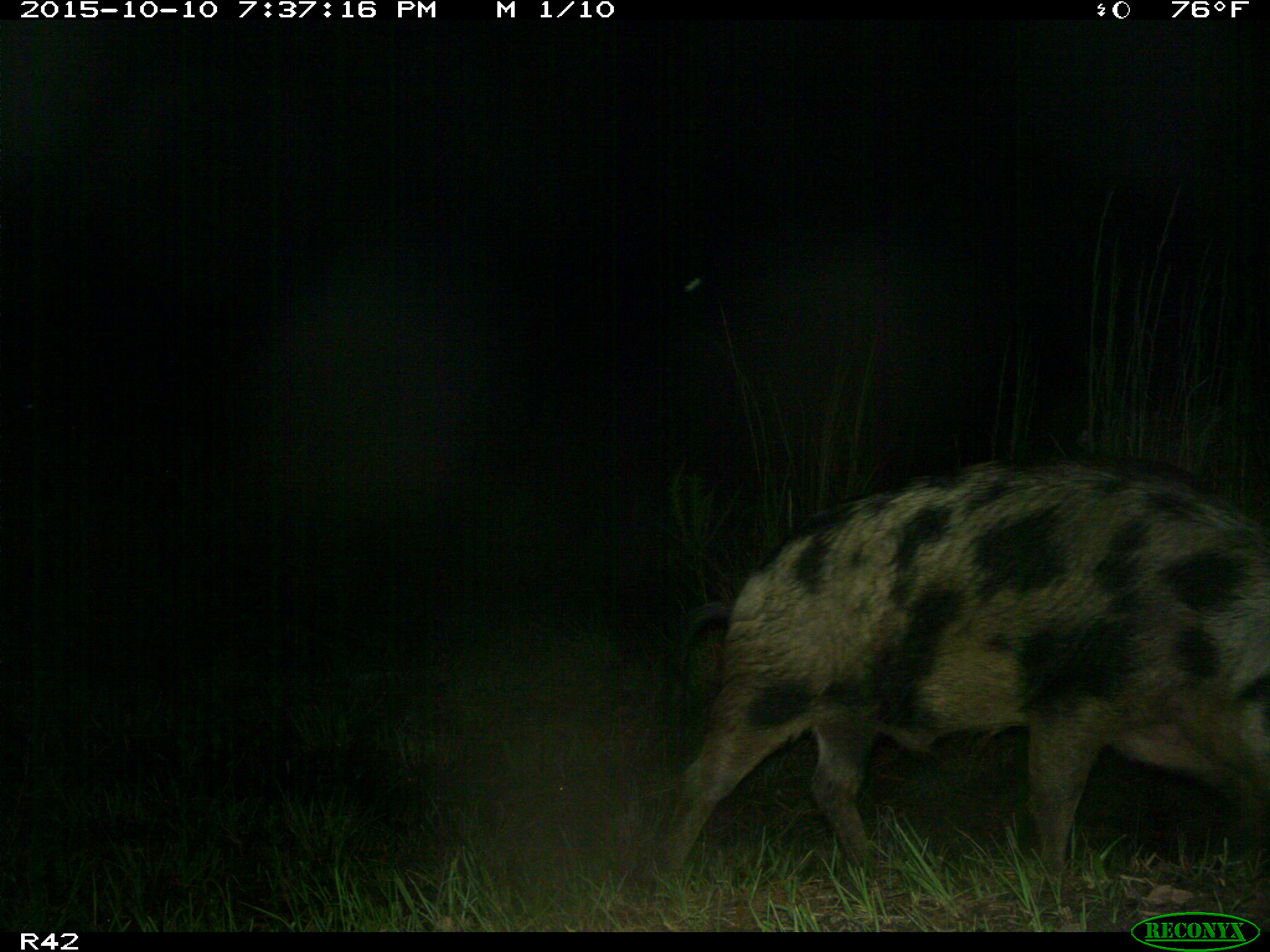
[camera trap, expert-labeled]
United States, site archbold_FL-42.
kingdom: Animalia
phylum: Chordata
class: Mammalia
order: Artiodactyla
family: Suidae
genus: Sus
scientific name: Sus scrofa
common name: wild boar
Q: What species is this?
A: Sus scrofa (wild boar).